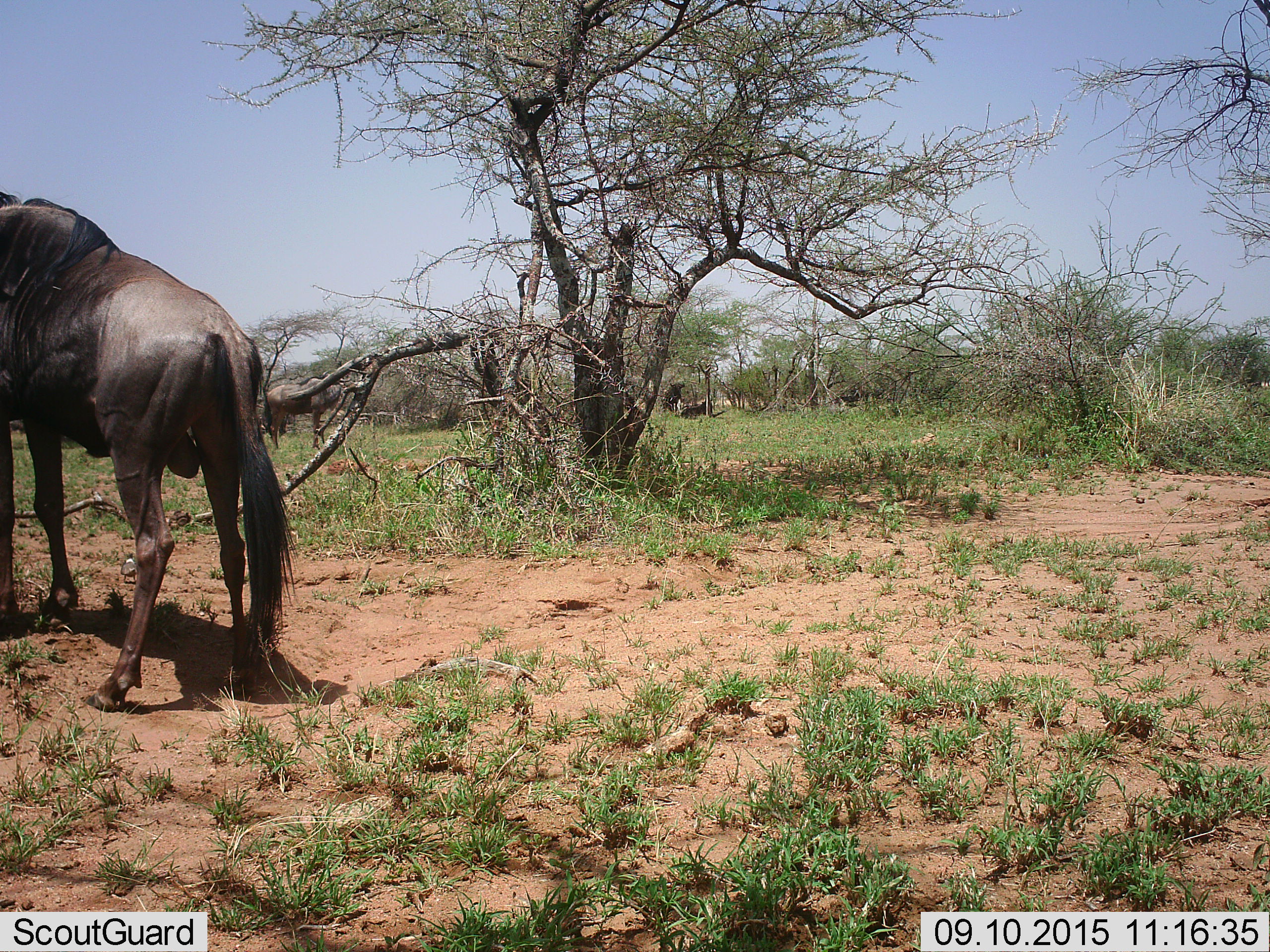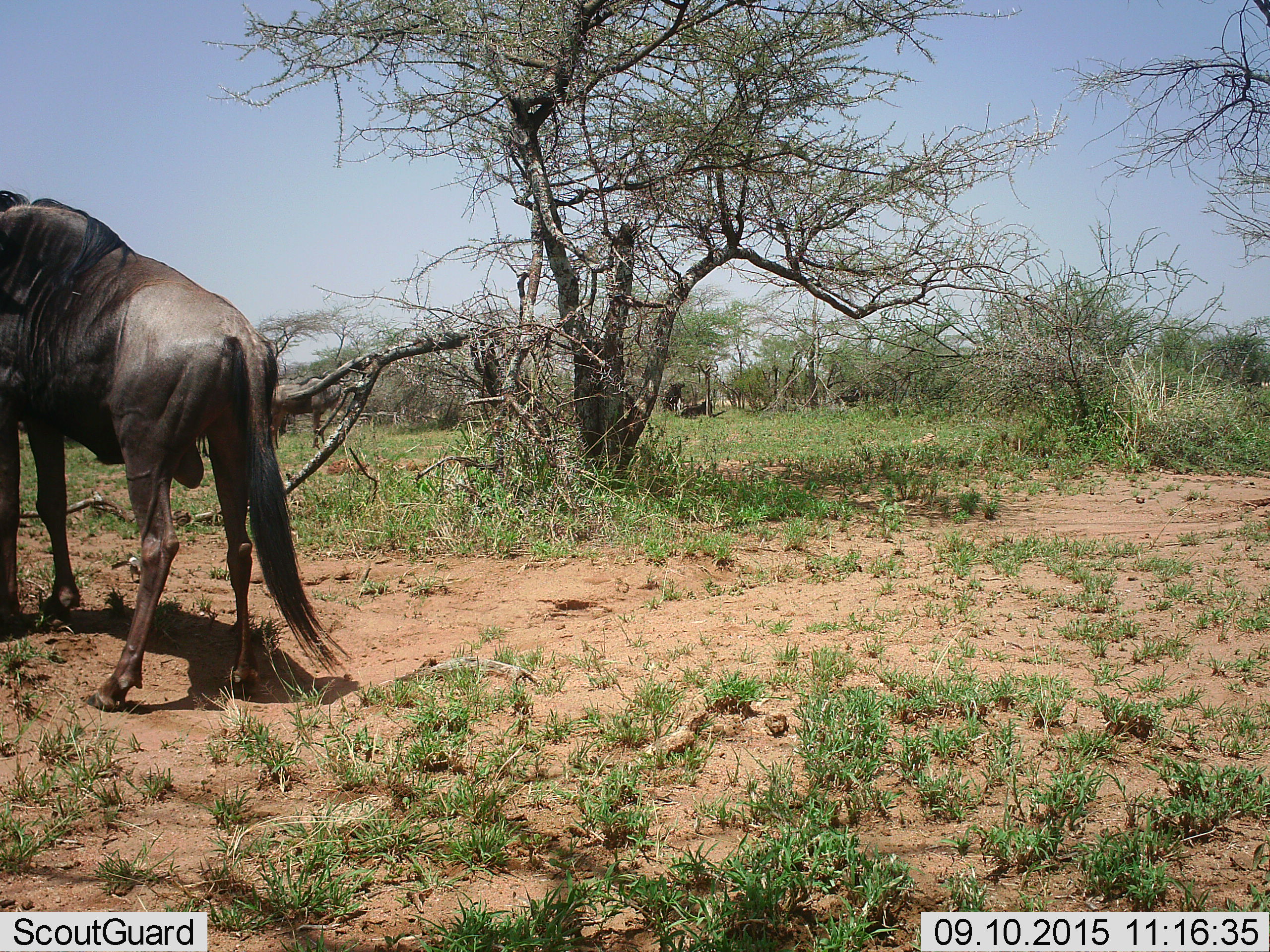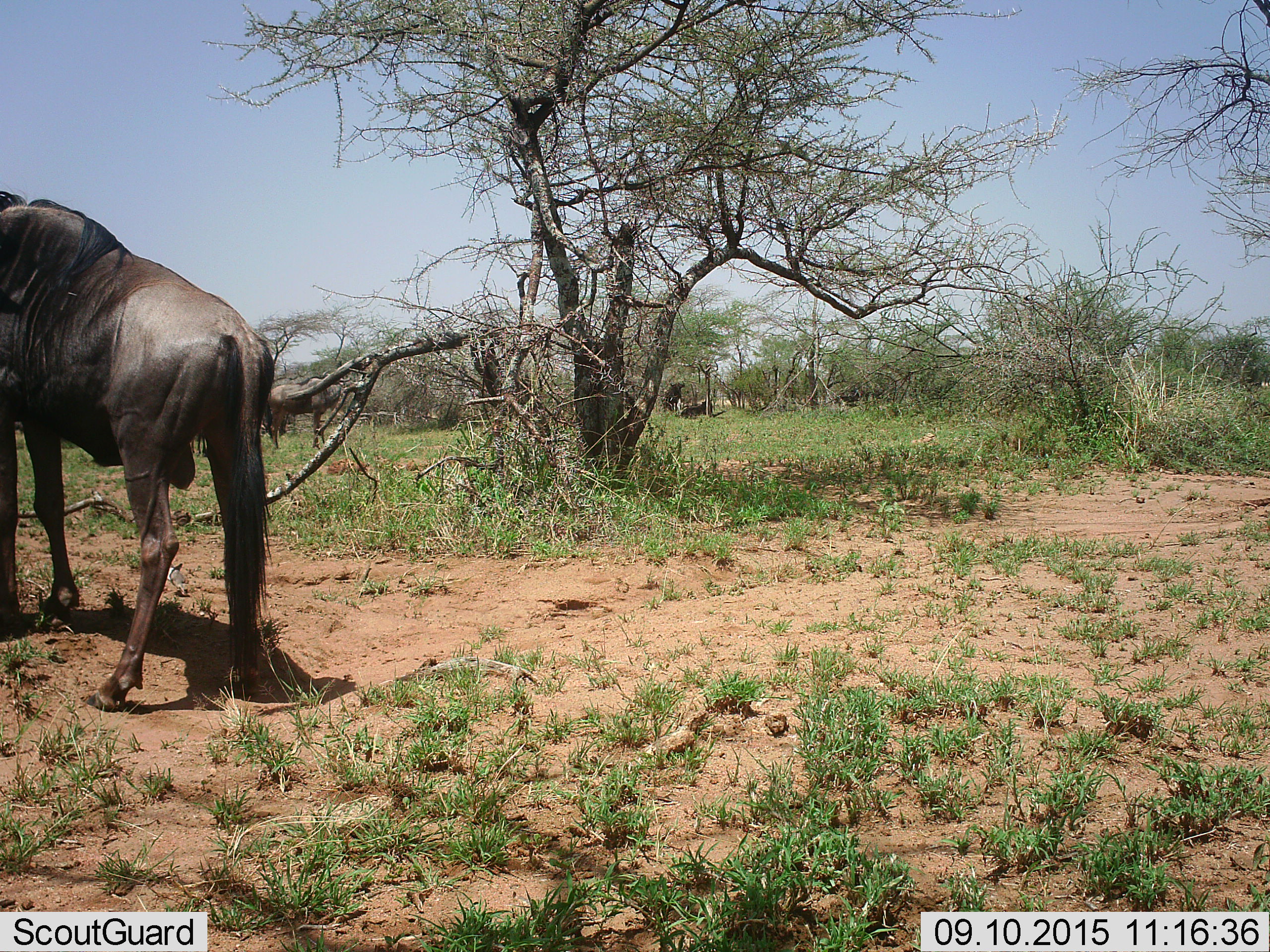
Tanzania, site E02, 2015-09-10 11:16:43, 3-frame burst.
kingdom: Animalia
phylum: Chordata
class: Mammalia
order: Artiodactyla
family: Bovidae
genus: Connochaetes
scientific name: Connochaetes taurinus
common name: blue wildebeest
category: wildebeest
Wildebeest (blue wildebeest) (Connochaetes taurinus), count 1. Behavior (volunteer vote fractions): standing 95%, resting 11%, moving 21%, interacting 0%. Young present (vote fraction): 0%. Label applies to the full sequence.